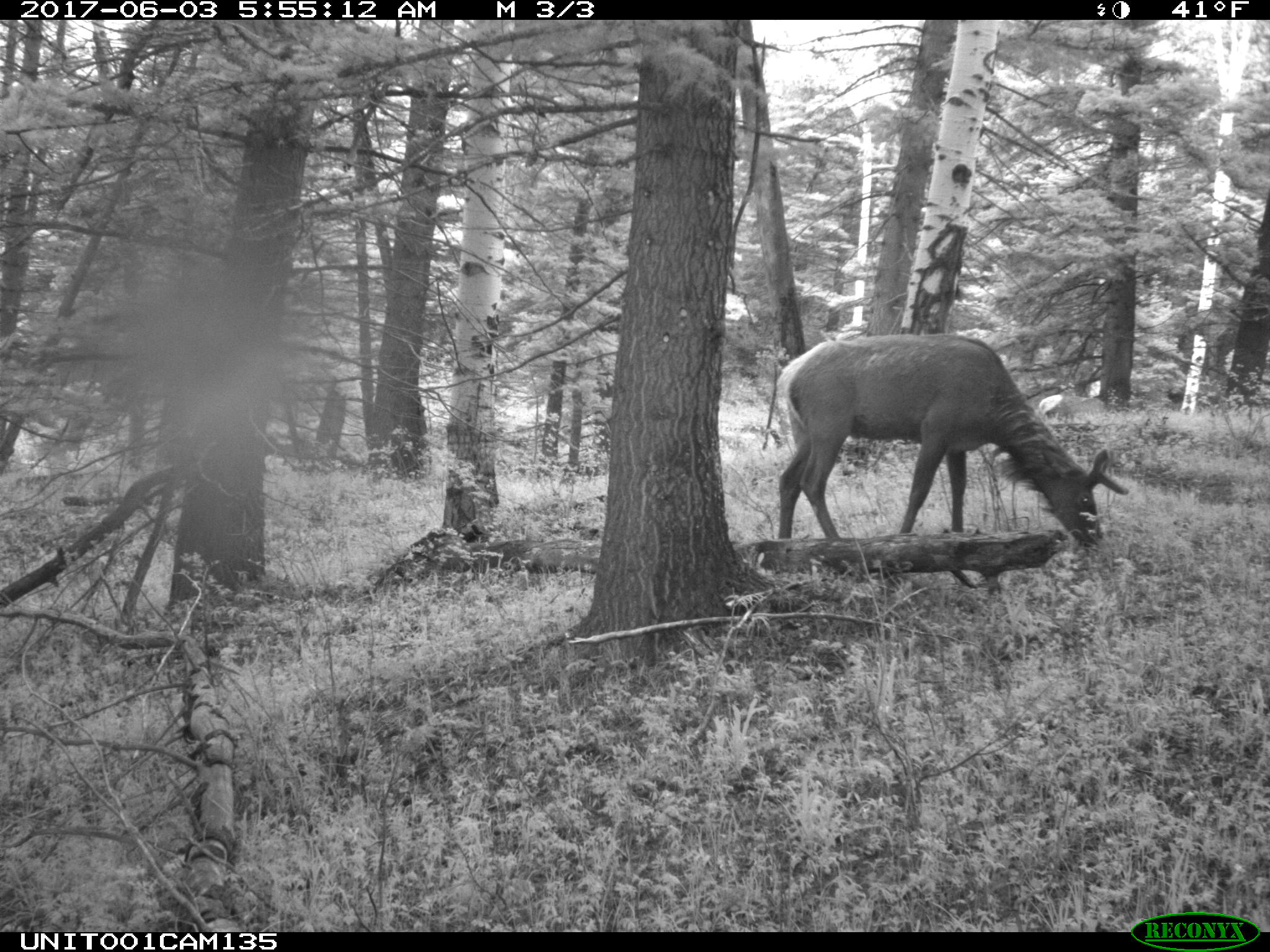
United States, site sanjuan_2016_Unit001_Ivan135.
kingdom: Animalia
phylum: Chordata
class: Mammalia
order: Artiodactyla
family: Cervidae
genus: Cervus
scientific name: Cervus elaphus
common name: red deer